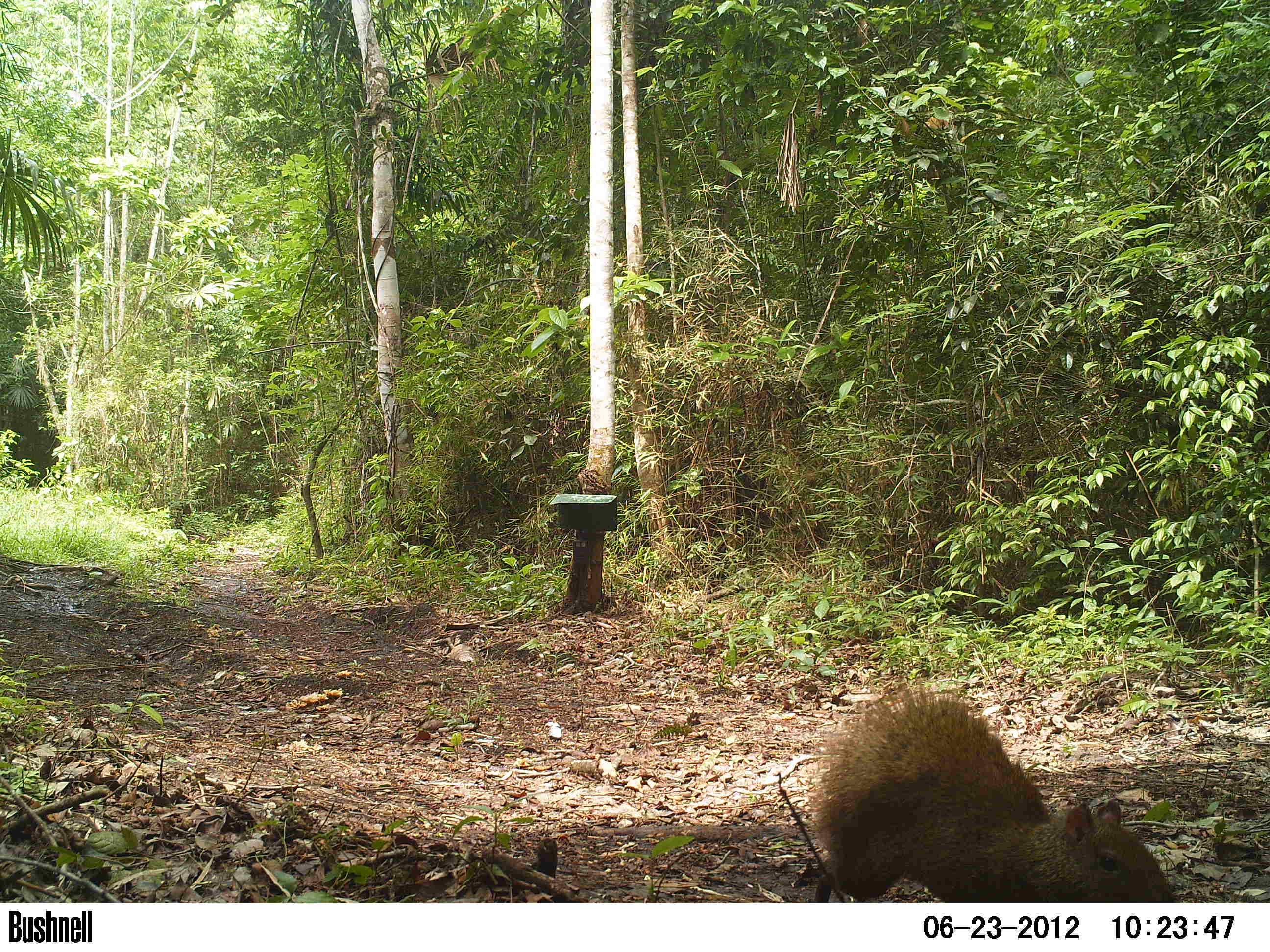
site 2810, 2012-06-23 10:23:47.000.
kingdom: Animalia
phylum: Chordata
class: Mammalia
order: Rodentia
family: Dasyproctidae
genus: Dasyprocta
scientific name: Dasyprocta punctata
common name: central american agouti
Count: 1.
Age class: adult.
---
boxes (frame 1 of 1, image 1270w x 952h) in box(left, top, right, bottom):
dasyprocta punctata: box(807, 679, 1177, 902)